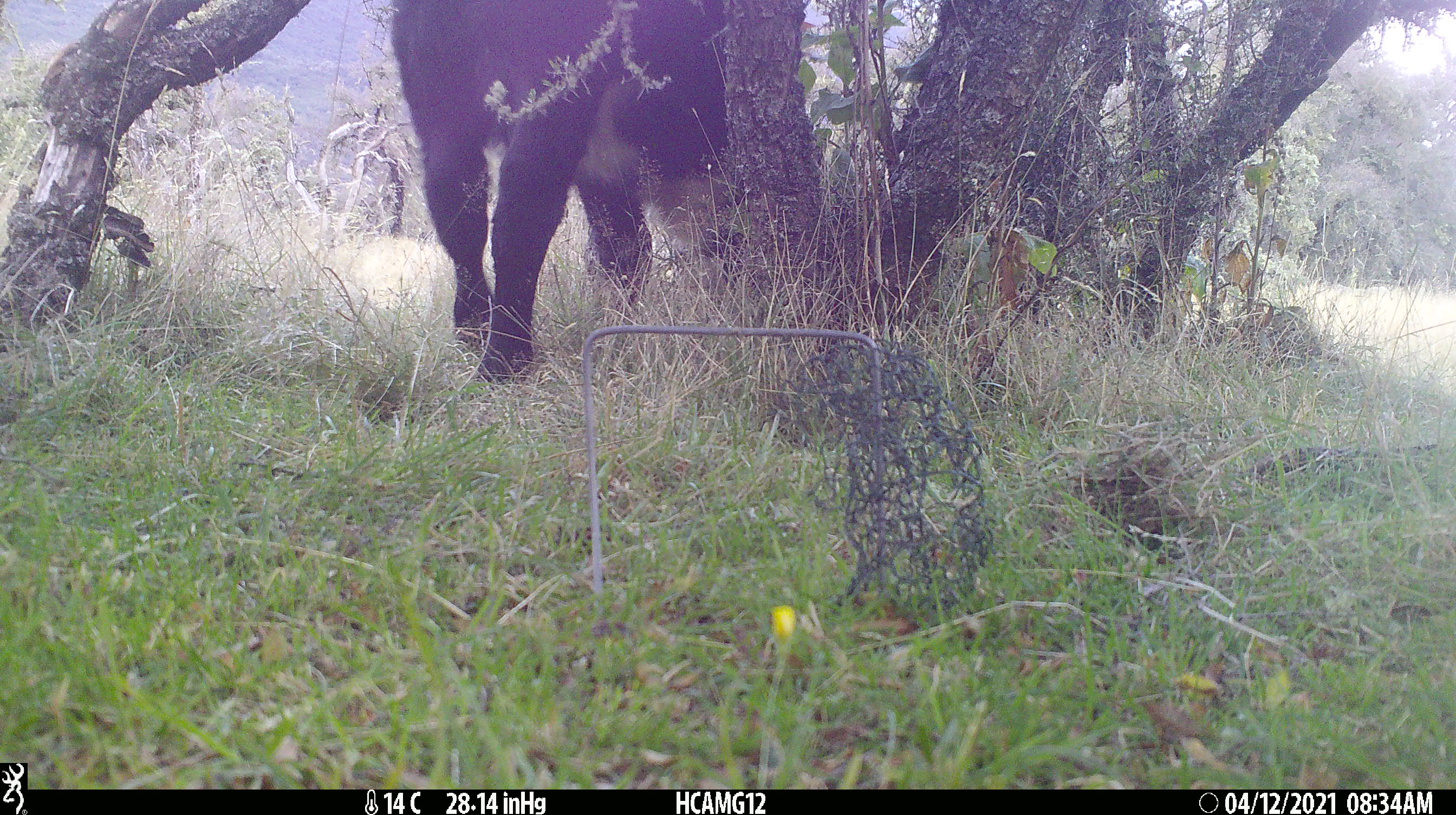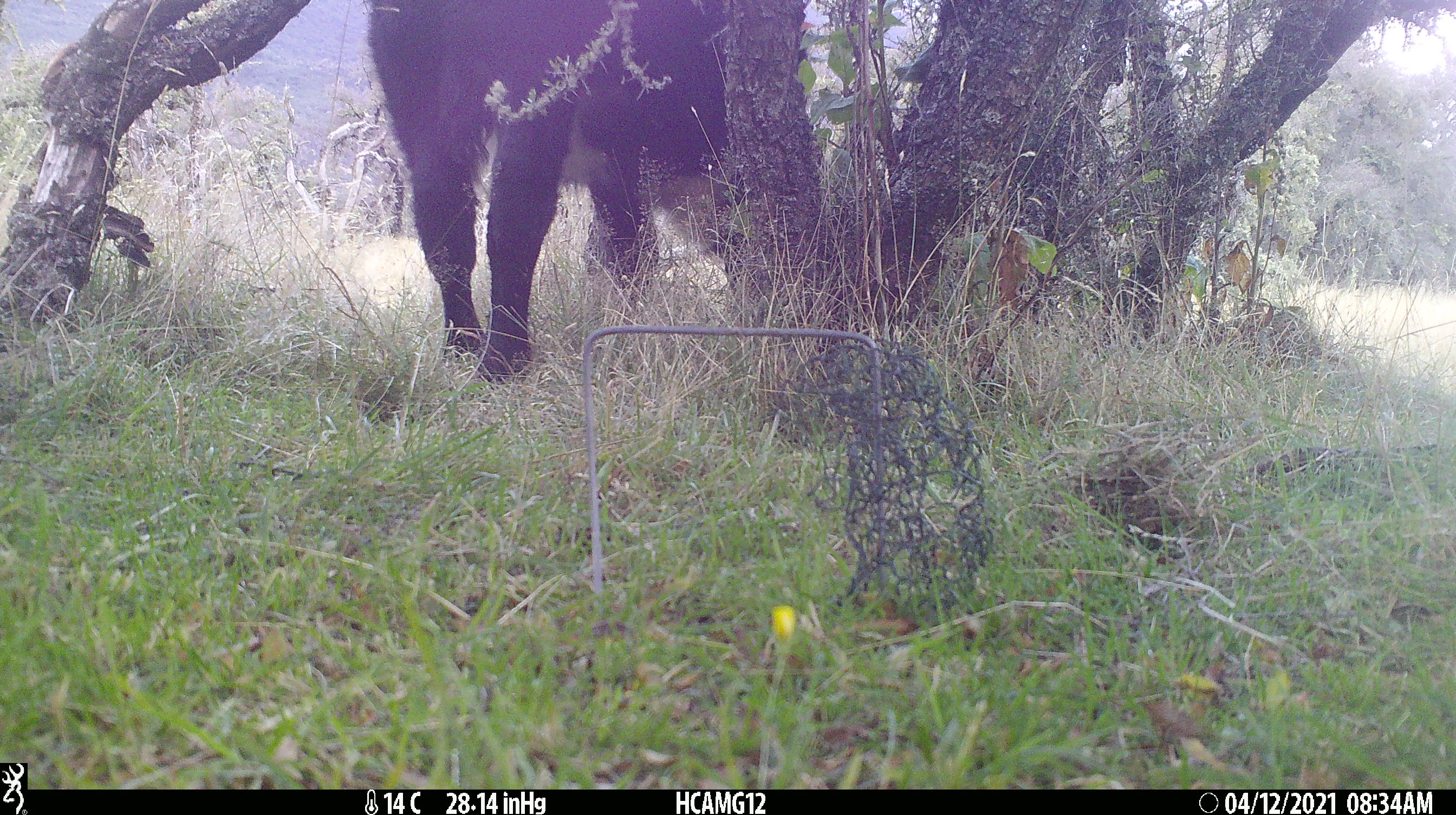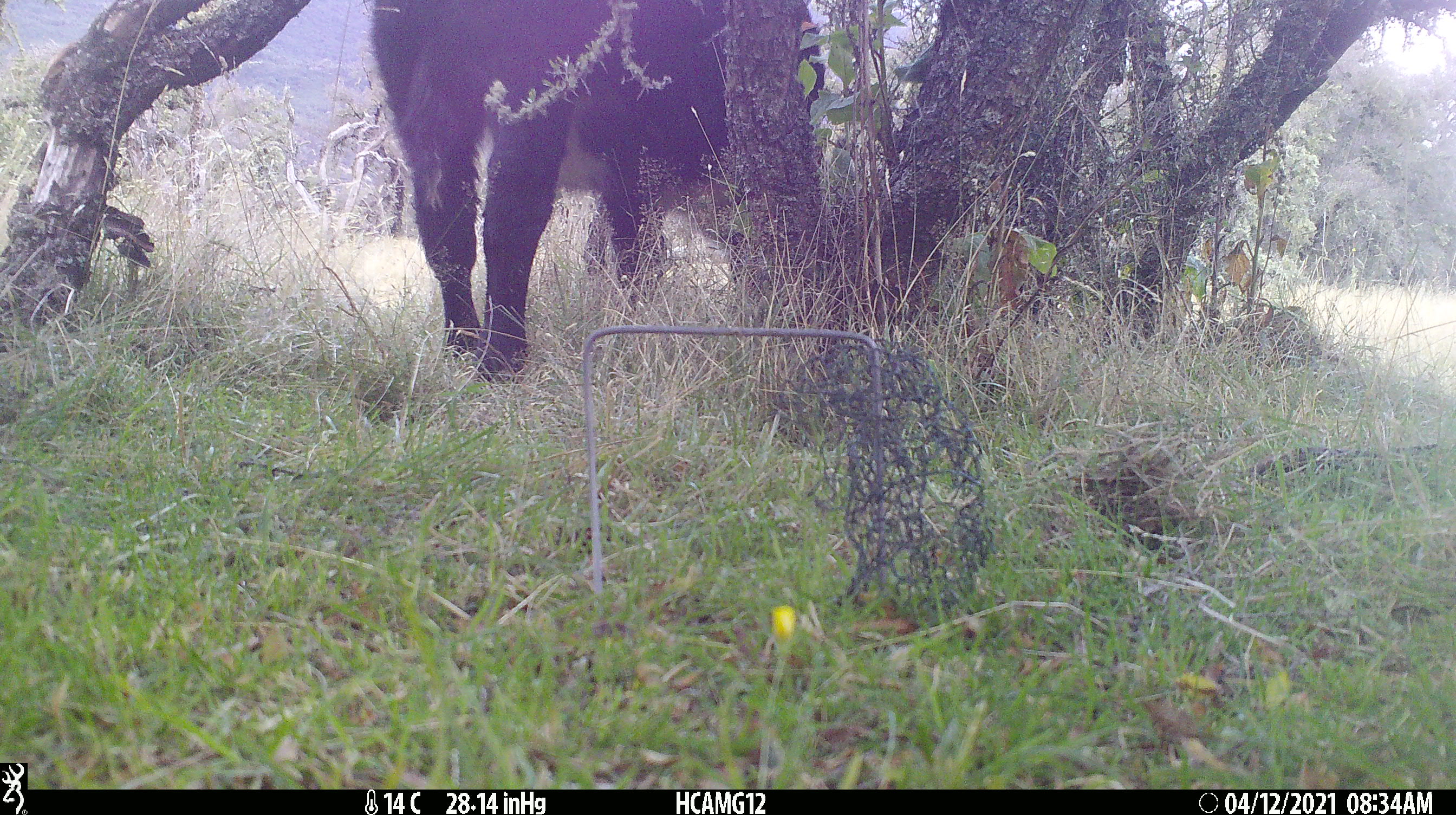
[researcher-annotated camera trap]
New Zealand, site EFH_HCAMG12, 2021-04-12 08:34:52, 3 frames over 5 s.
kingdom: Animalia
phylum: Chordata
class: Mammalia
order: Artiodactyla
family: Bovidae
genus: Bos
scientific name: Bos taurus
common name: domestic cow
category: cow